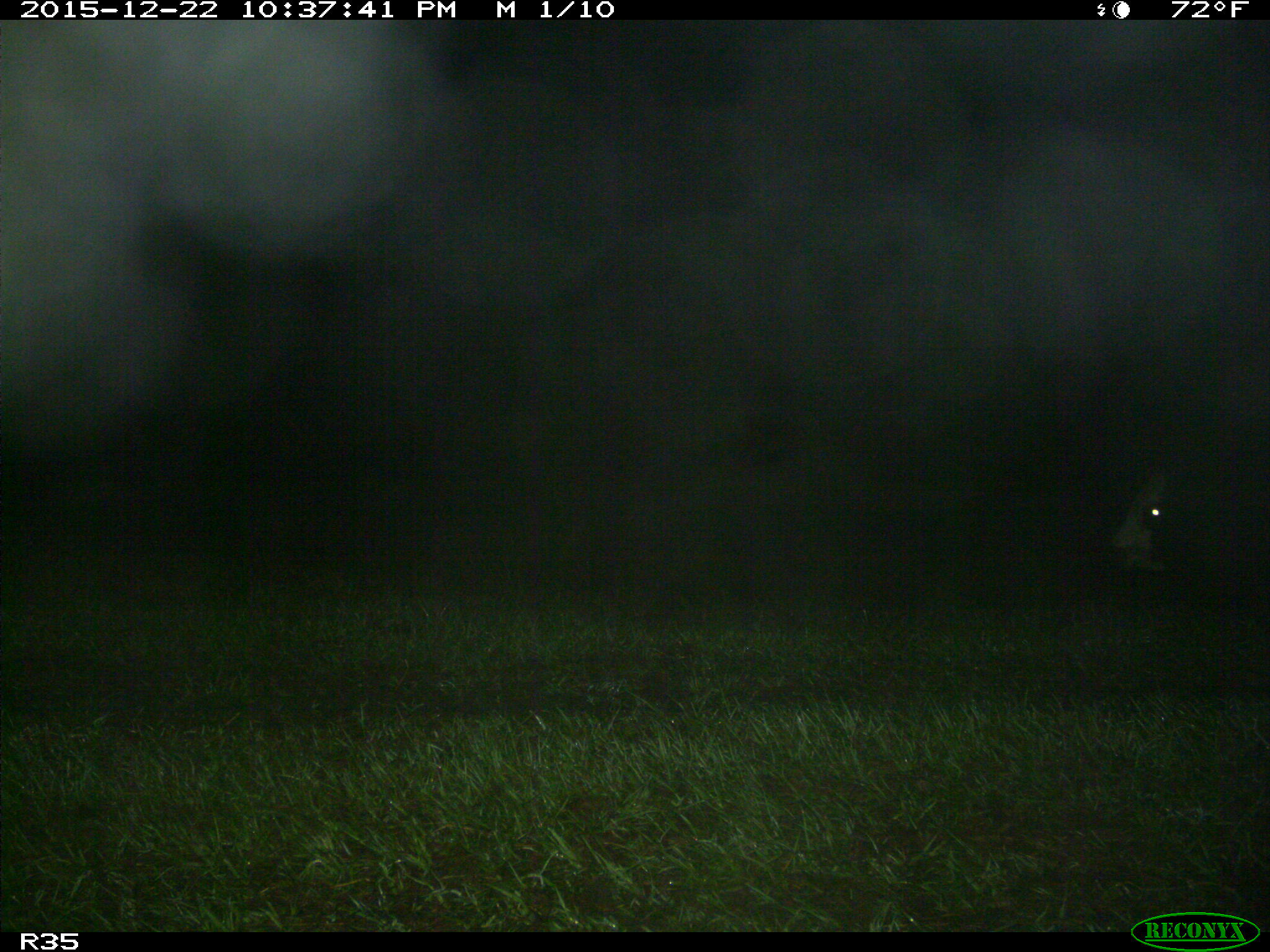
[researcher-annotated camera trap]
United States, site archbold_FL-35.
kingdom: Animalia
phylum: Chordata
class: Mammalia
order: Artiodactyla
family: Bovidae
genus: Bos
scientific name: Bos taurus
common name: domestic cow